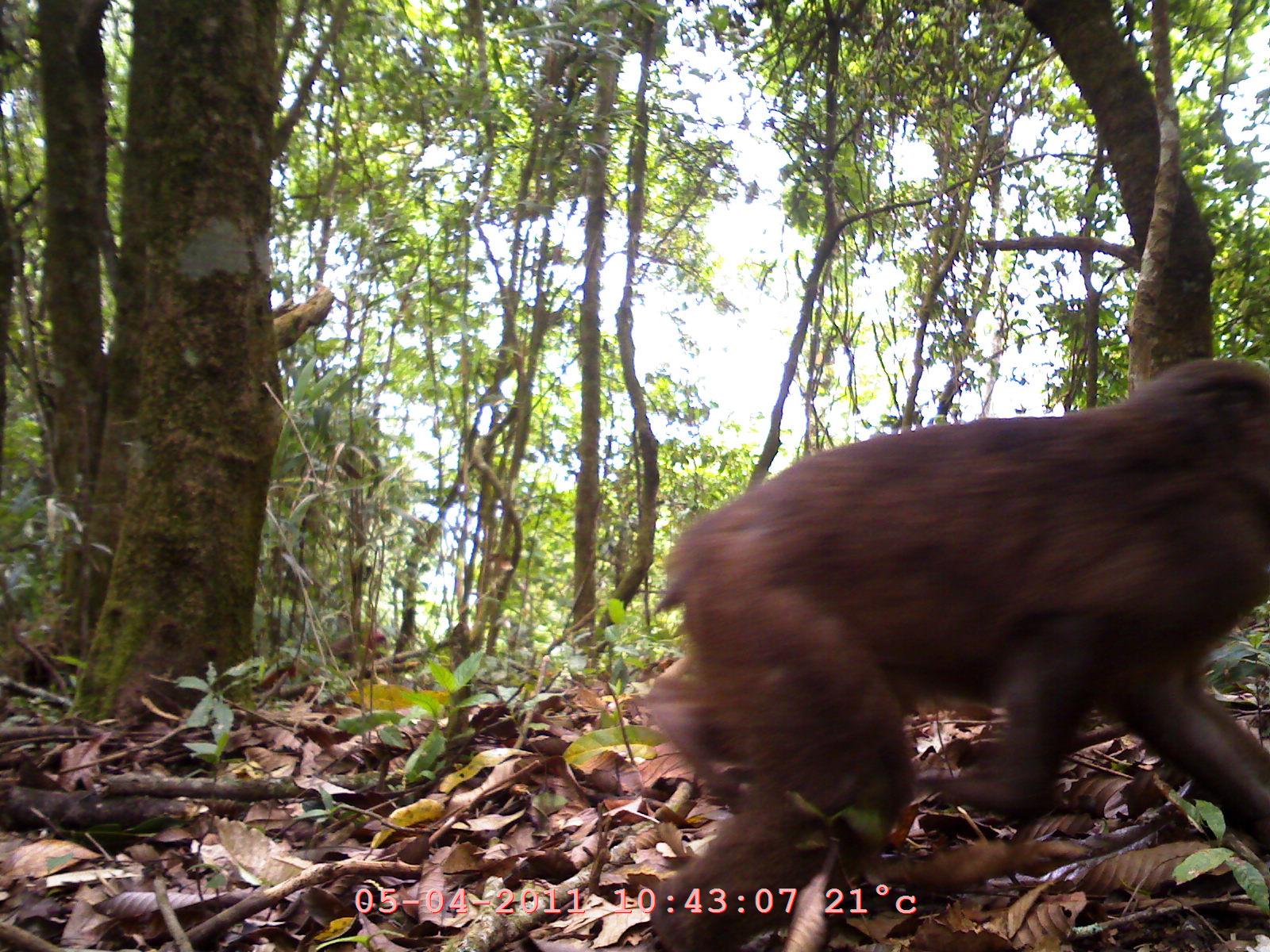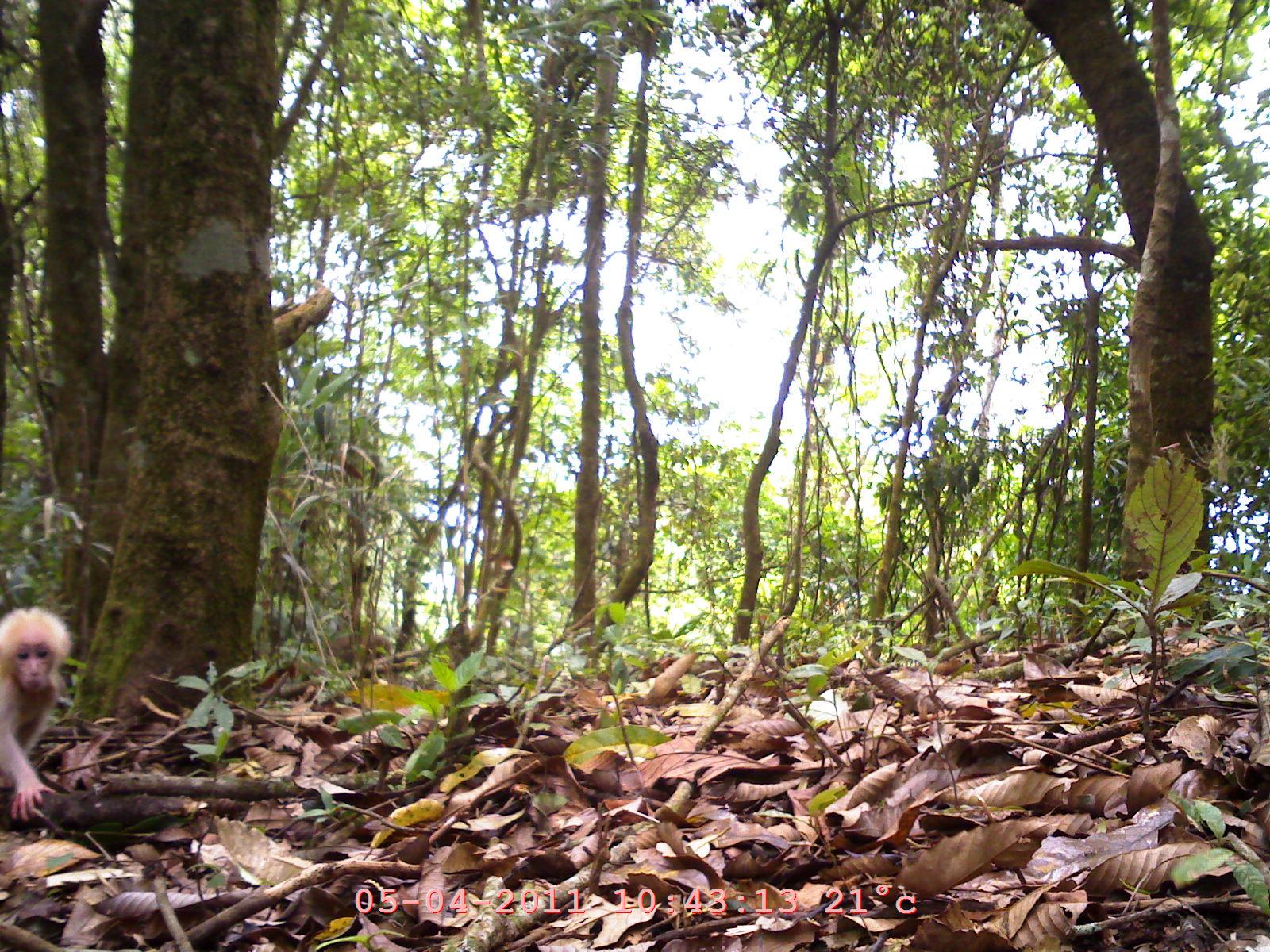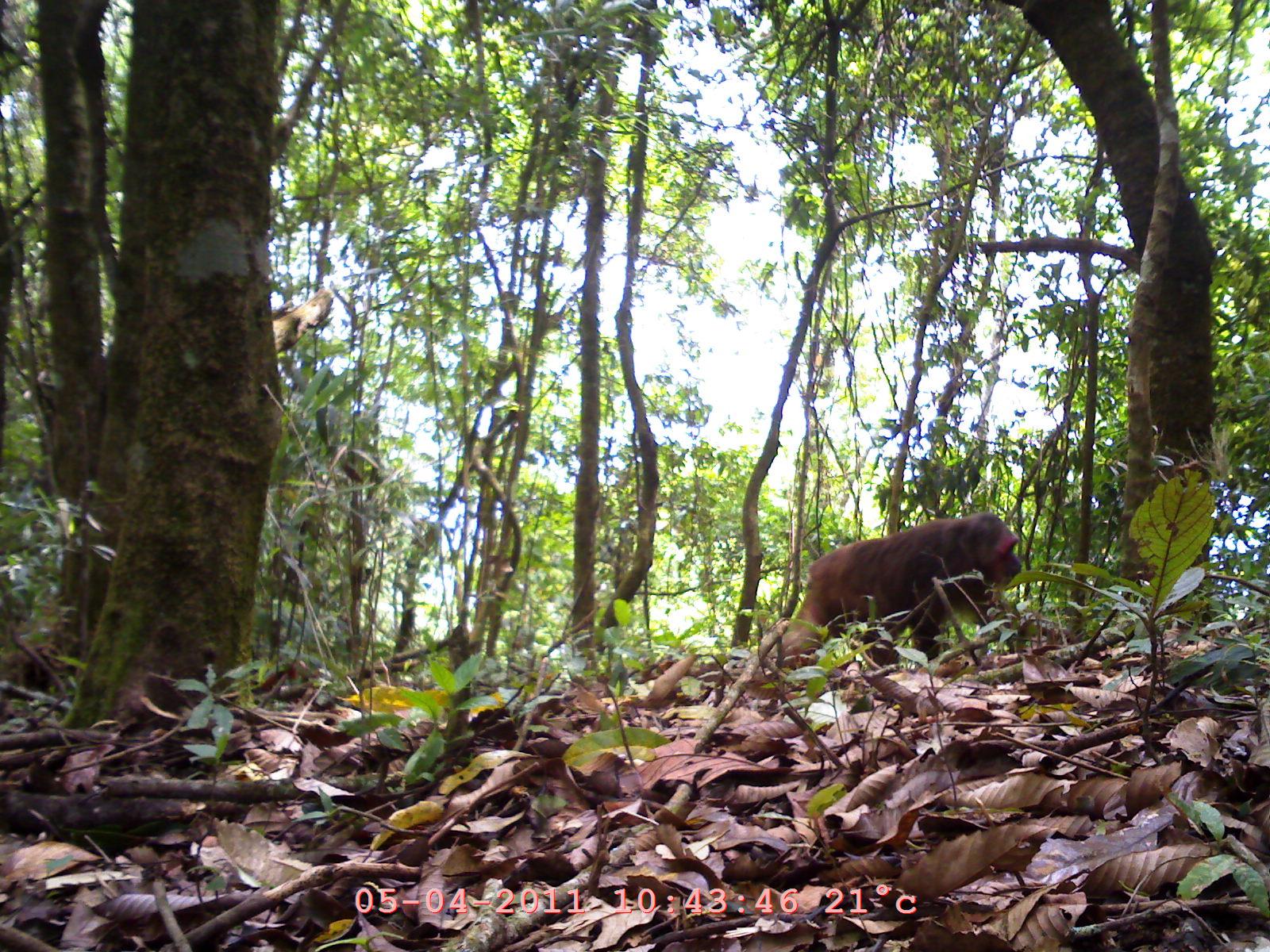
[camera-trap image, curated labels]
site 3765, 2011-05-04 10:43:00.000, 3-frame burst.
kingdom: Animalia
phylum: Chordata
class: Mammalia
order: Primates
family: Cercopithecidae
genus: Macaca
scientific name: Macaca arctoides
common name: stump-tailed macaque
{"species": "Macaca arctoides (stump-tailed macaque)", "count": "1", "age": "adult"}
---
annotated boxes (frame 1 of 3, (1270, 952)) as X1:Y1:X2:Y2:
macaca arctoides: 634:355:1267:951